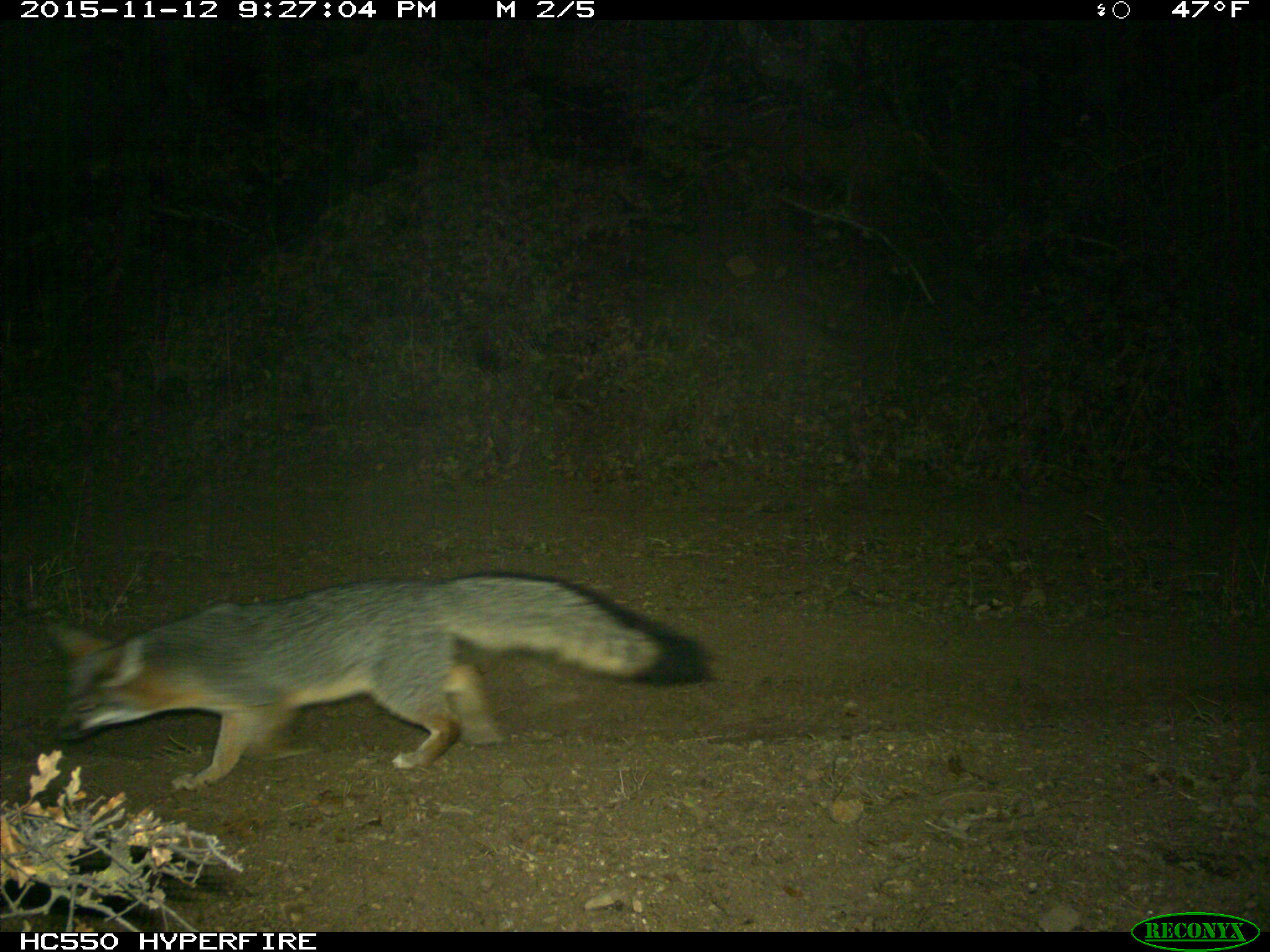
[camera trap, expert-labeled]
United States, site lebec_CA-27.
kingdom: Animalia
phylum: Chordata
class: Mammalia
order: Carnivora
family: Canidae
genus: Urocyon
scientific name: Urocyon cinereoargenteus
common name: gray fox